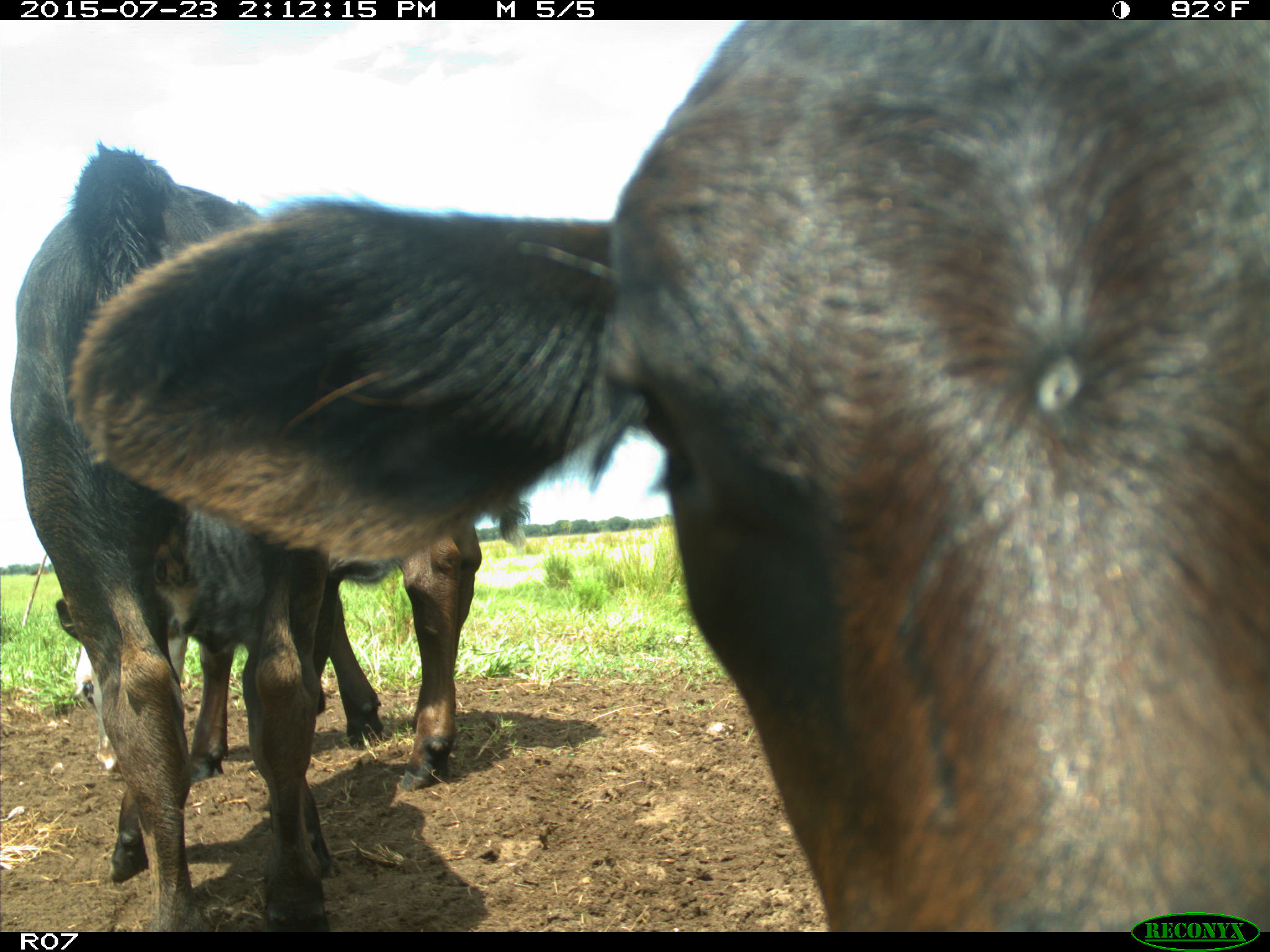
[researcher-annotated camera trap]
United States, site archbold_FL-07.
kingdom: Animalia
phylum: Chordata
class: Mammalia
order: Artiodactyla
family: Bovidae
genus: Bos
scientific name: Bos taurus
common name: domestic cow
Bos taurus (domestic cow).